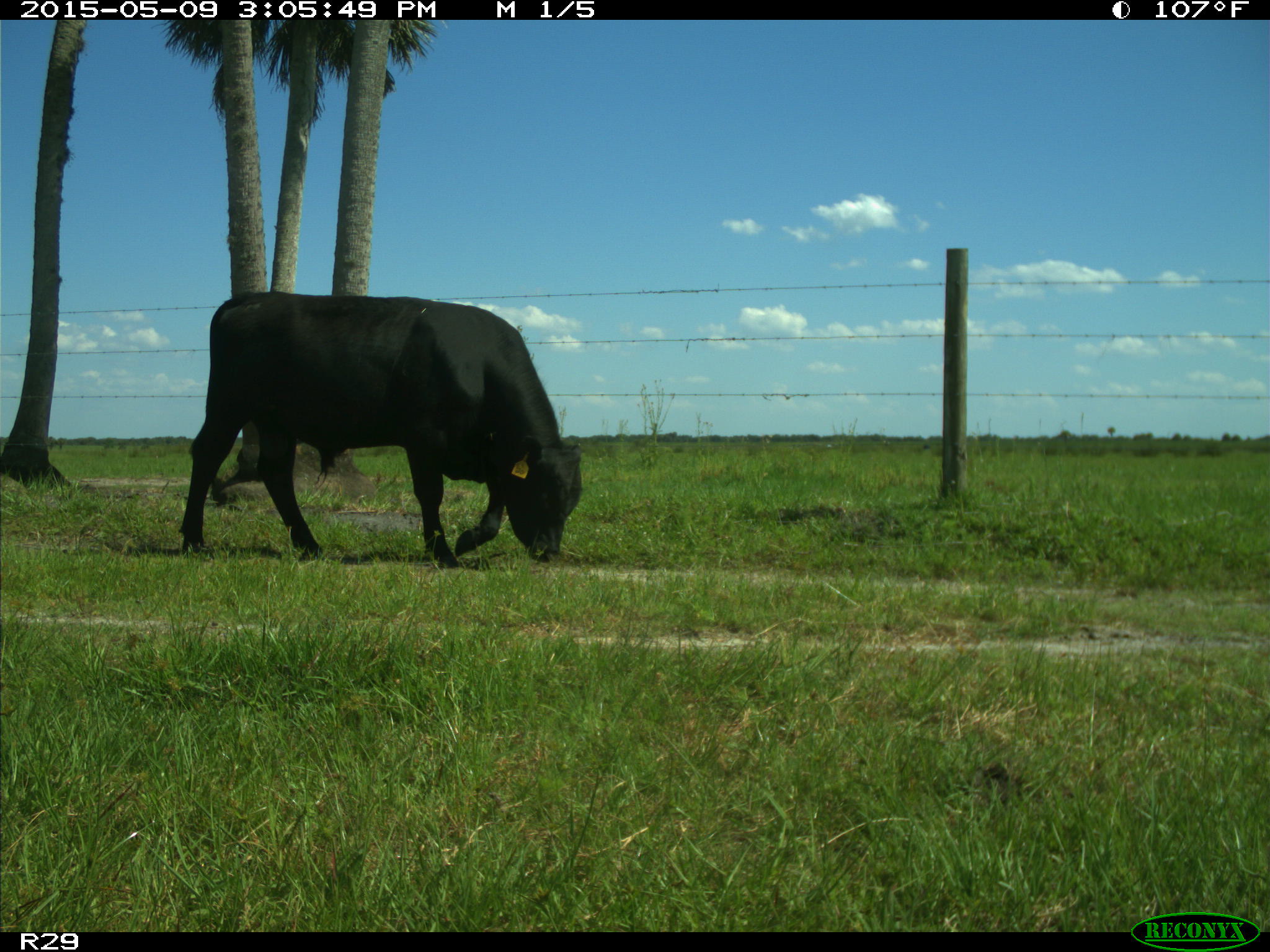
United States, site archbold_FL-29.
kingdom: Animalia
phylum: Chordata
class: Mammalia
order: Artiodactyla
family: Bovidae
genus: Bos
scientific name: Bos taurus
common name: domestic cow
Bos taurus (domestic cow).